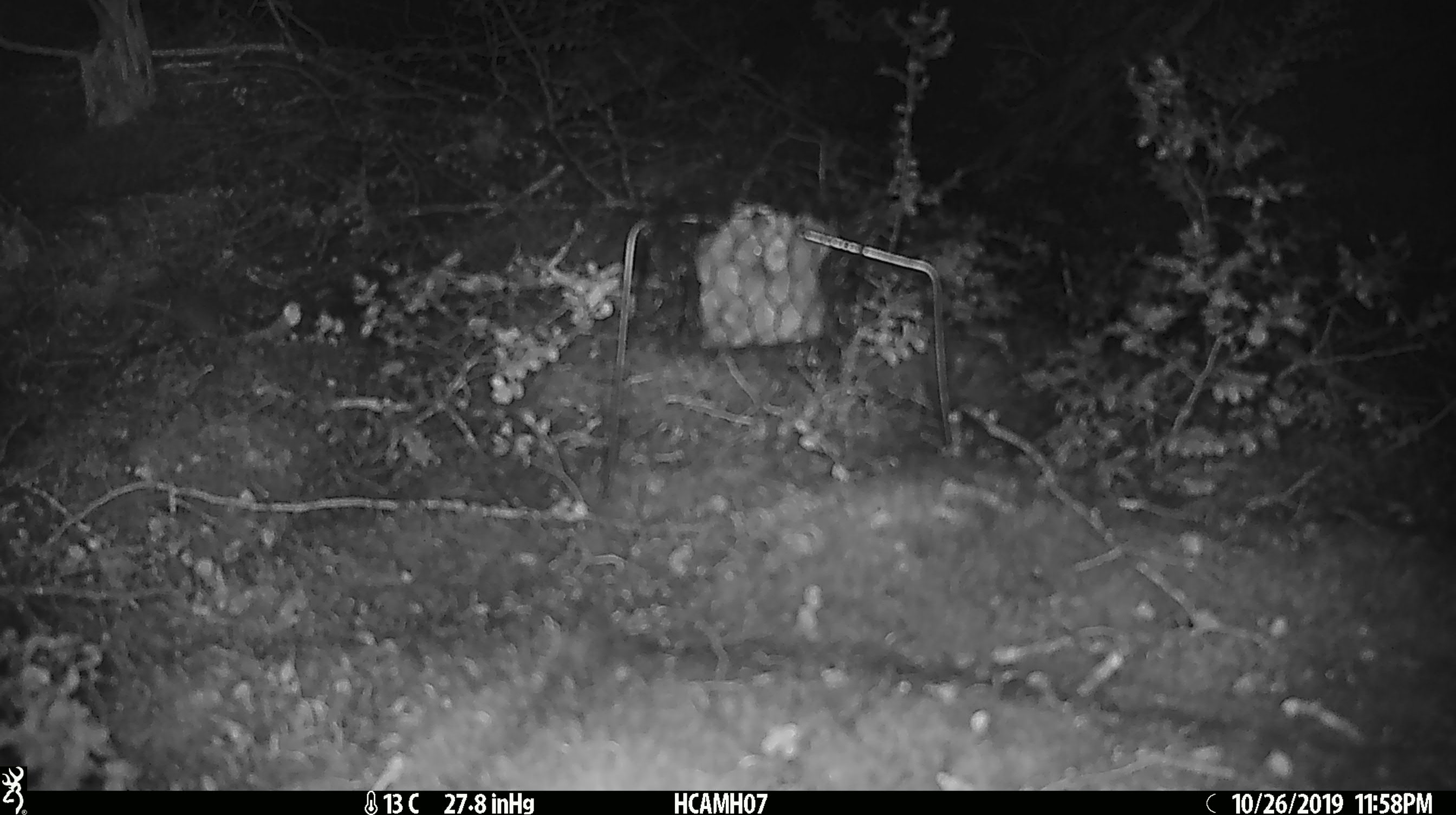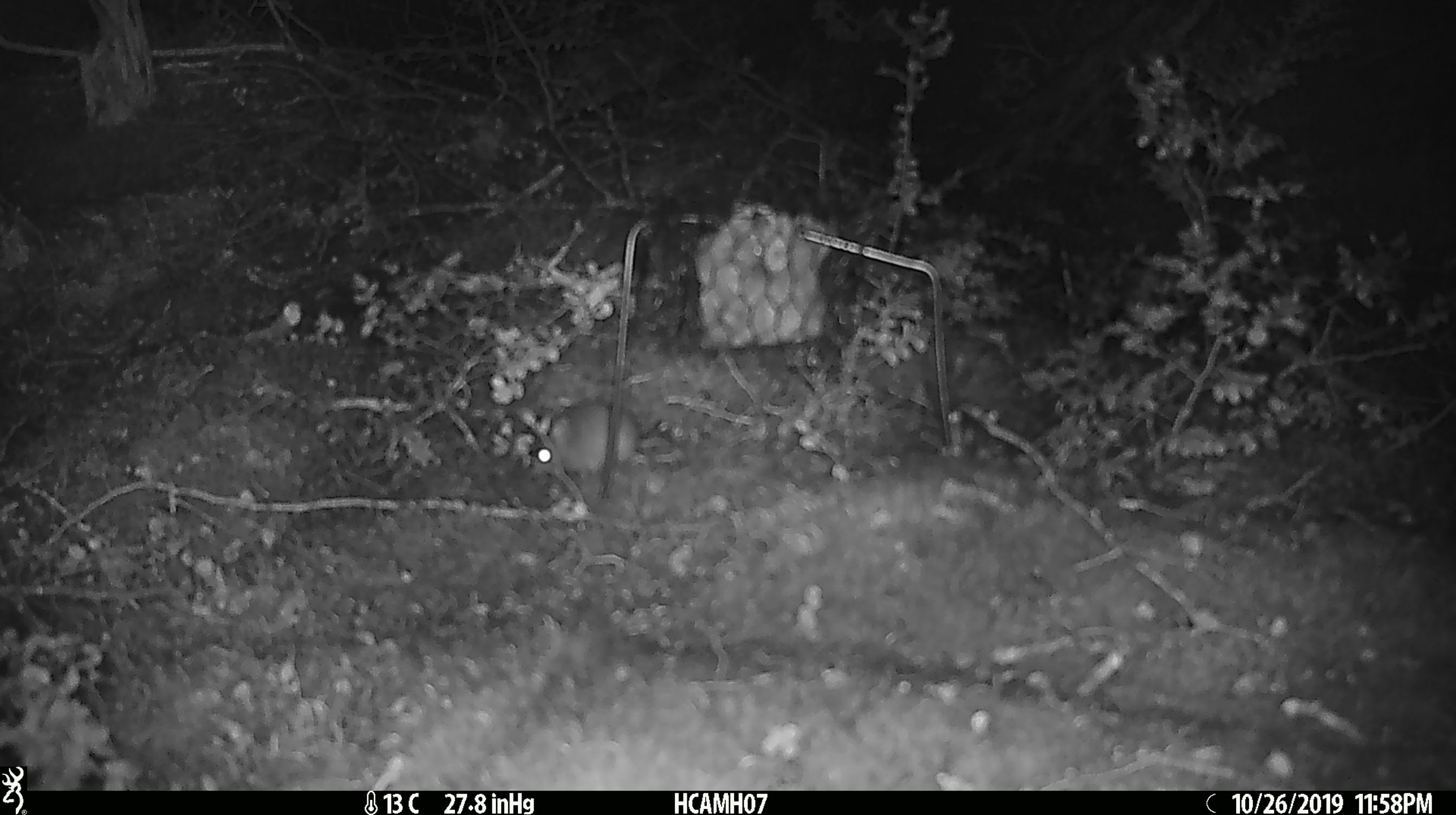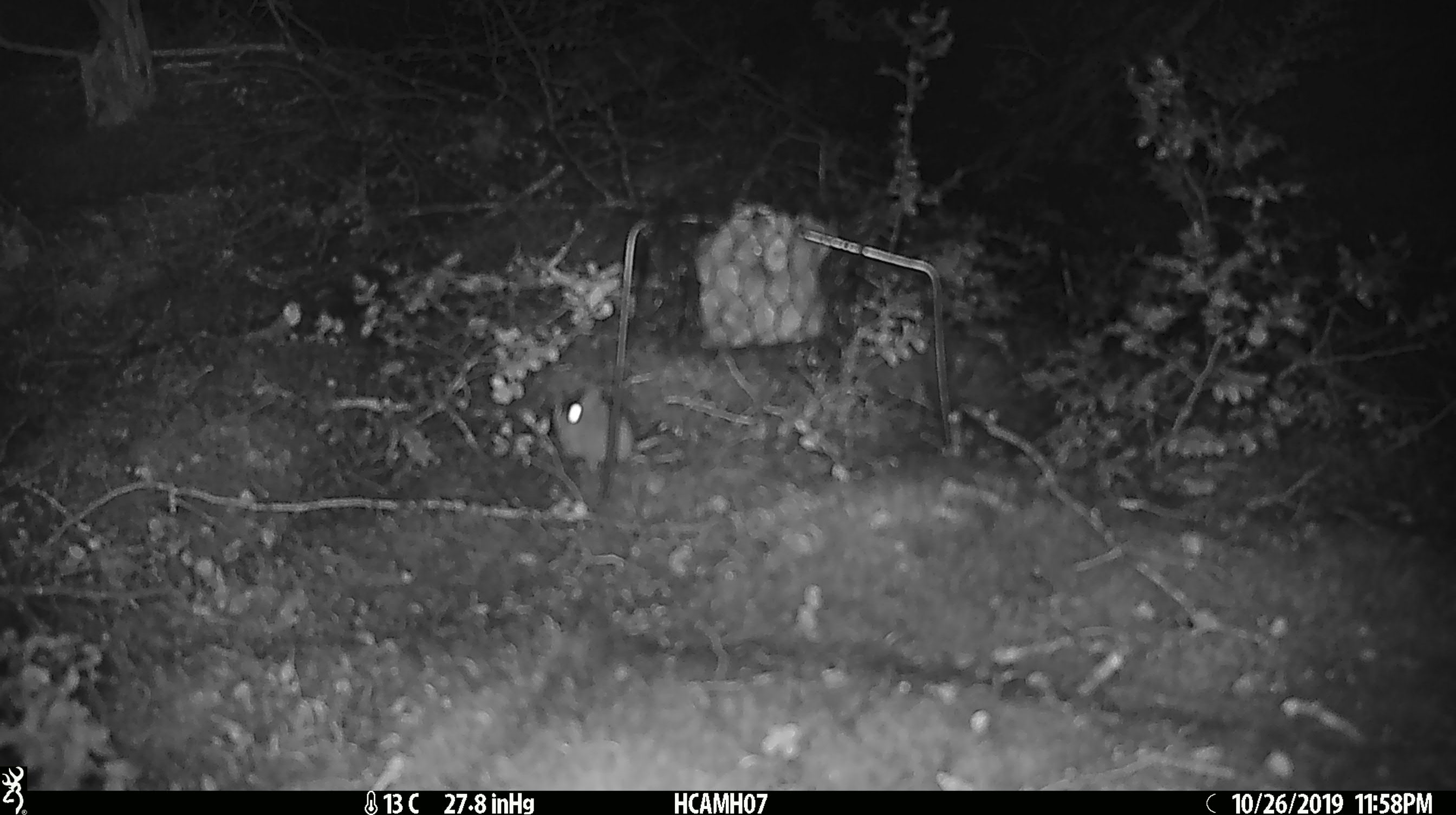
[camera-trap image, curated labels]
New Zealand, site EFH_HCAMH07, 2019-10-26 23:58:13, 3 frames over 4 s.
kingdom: Animalia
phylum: Chordata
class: Mammalia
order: Rodentia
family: Muridae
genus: Mus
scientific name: Mus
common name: mouse